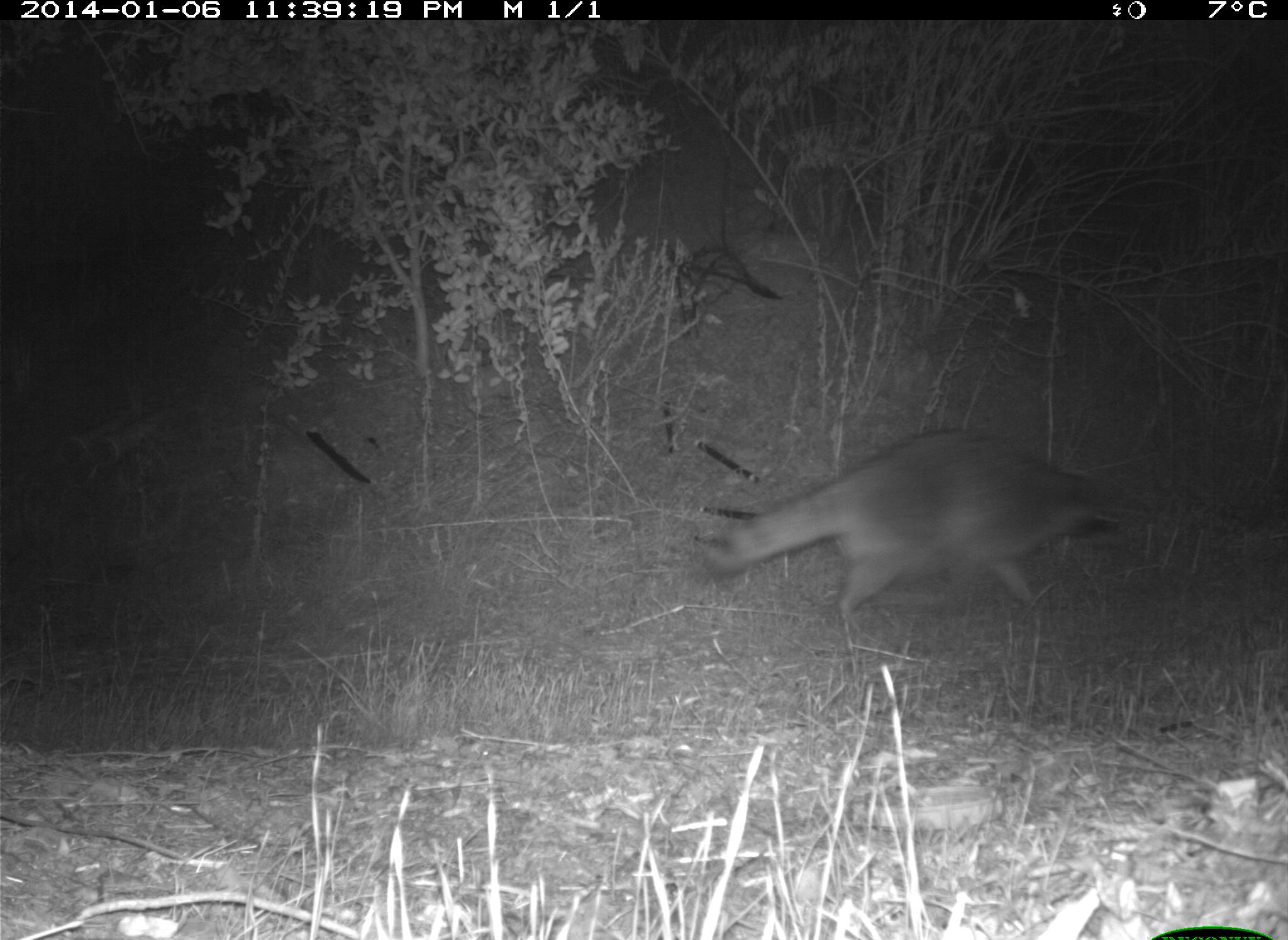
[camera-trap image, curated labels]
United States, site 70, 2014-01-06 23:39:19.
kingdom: Animalia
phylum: Chordata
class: Mammalia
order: Carnivora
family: Procyonidae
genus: Procyon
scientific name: Procyon lotor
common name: raccoon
Raccoon (Procyon lotor).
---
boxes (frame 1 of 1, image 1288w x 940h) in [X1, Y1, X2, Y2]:
raccoon: [694, 431, 1156, 632]